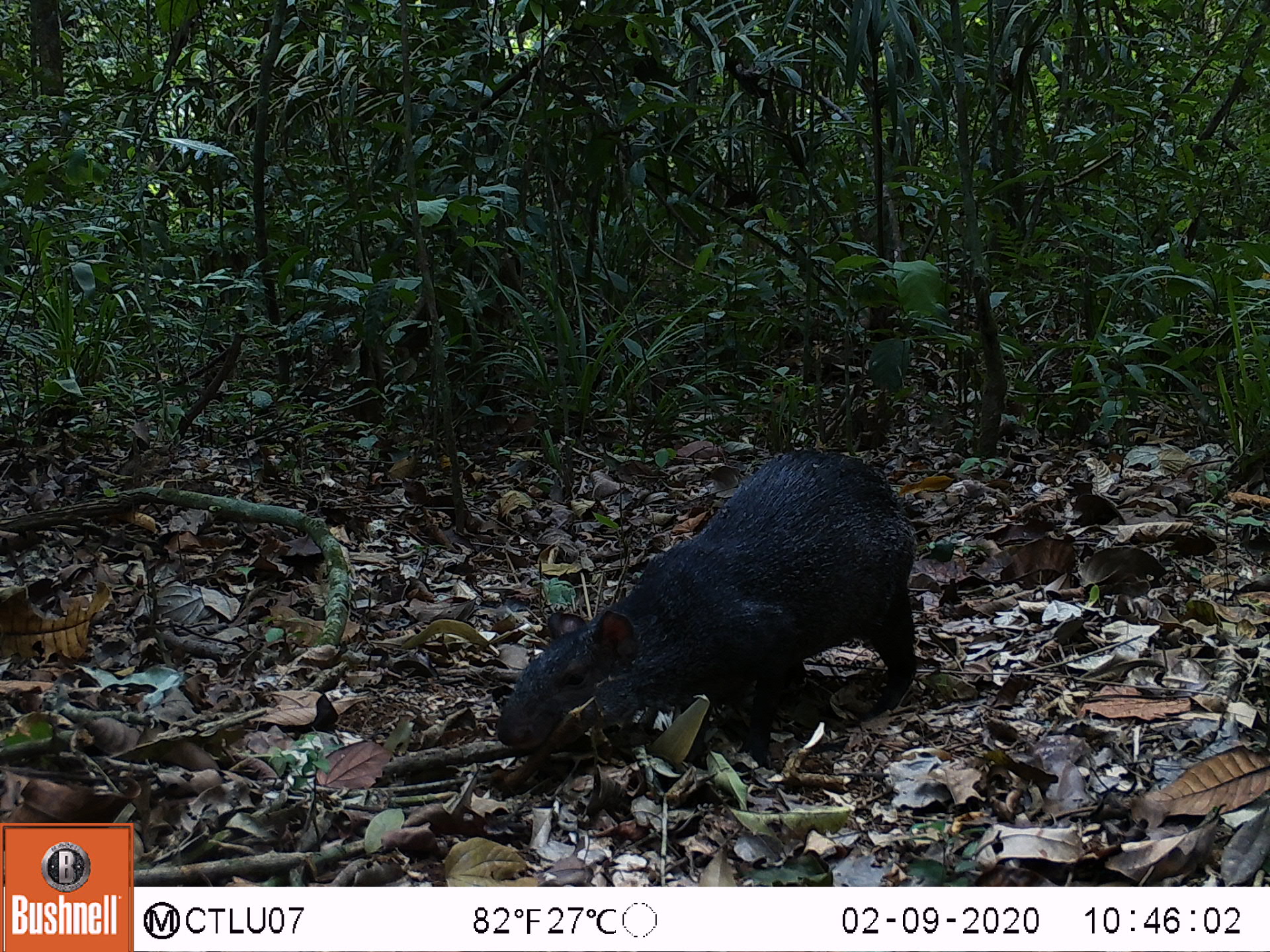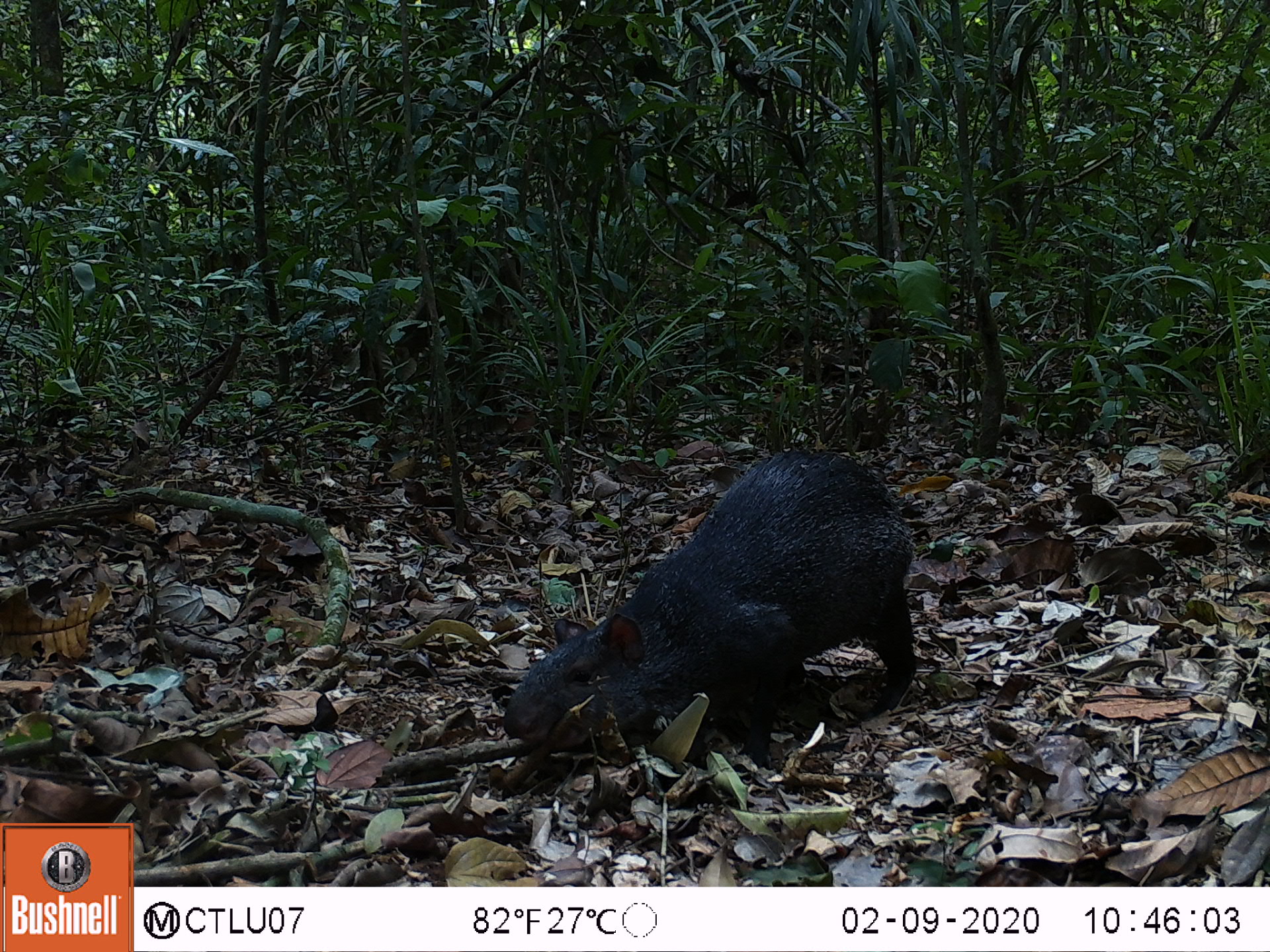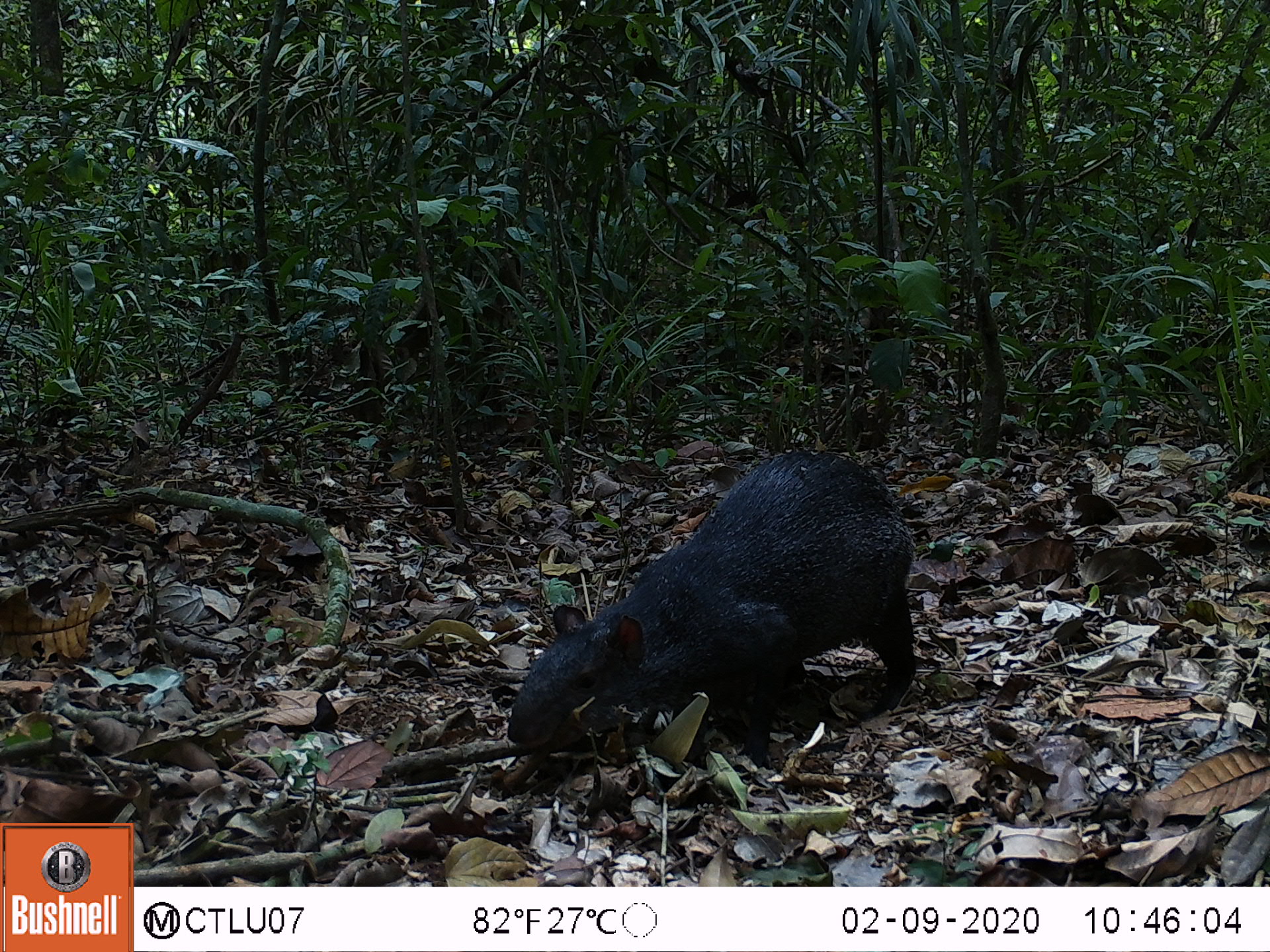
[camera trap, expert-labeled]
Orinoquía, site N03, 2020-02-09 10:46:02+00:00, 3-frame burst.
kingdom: Animalia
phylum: Chordata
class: Mammalia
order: Rodentia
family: Dasyproctidae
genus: Dasyprocta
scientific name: Dasyprocta fuliginosa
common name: black agouti